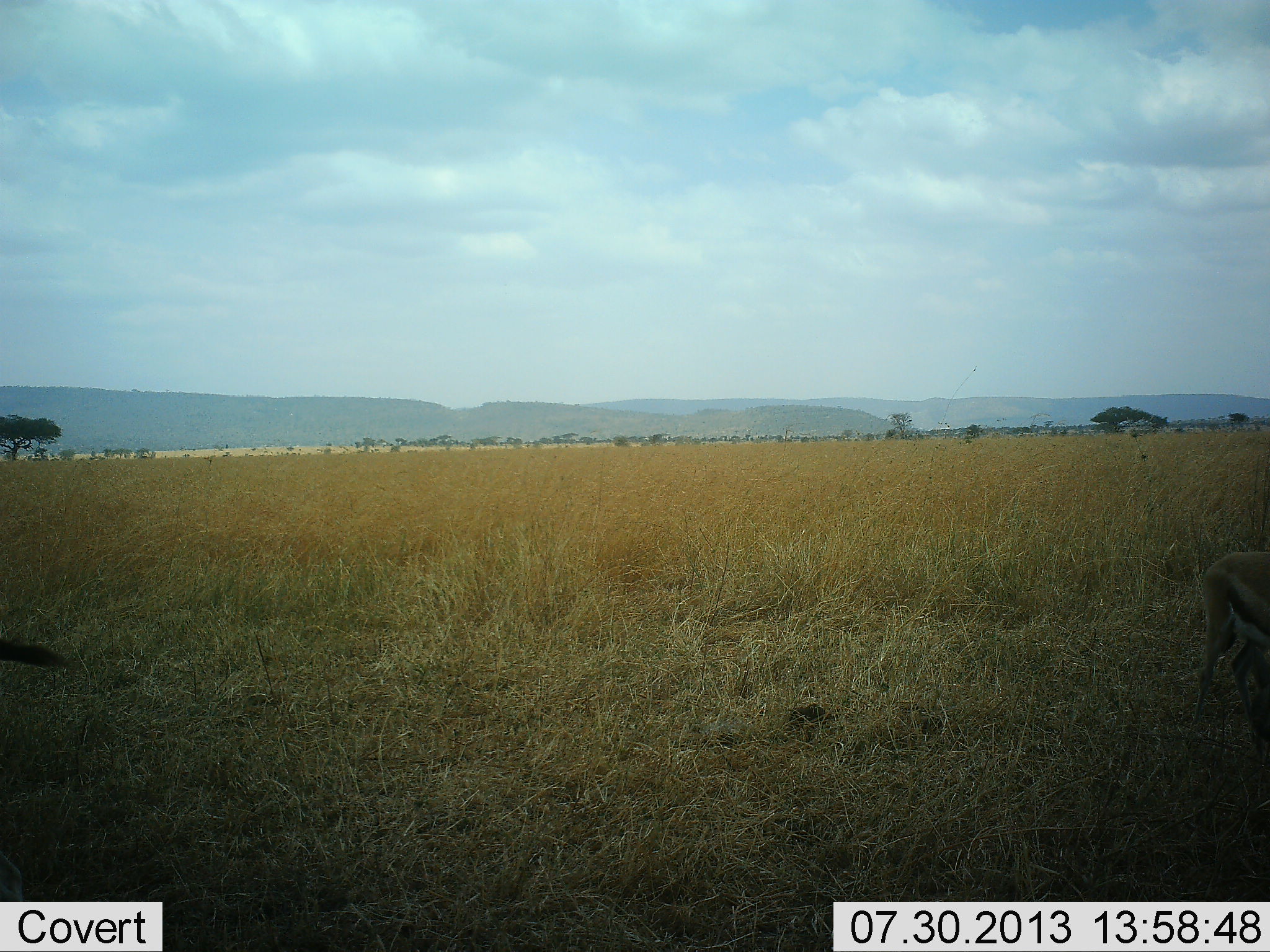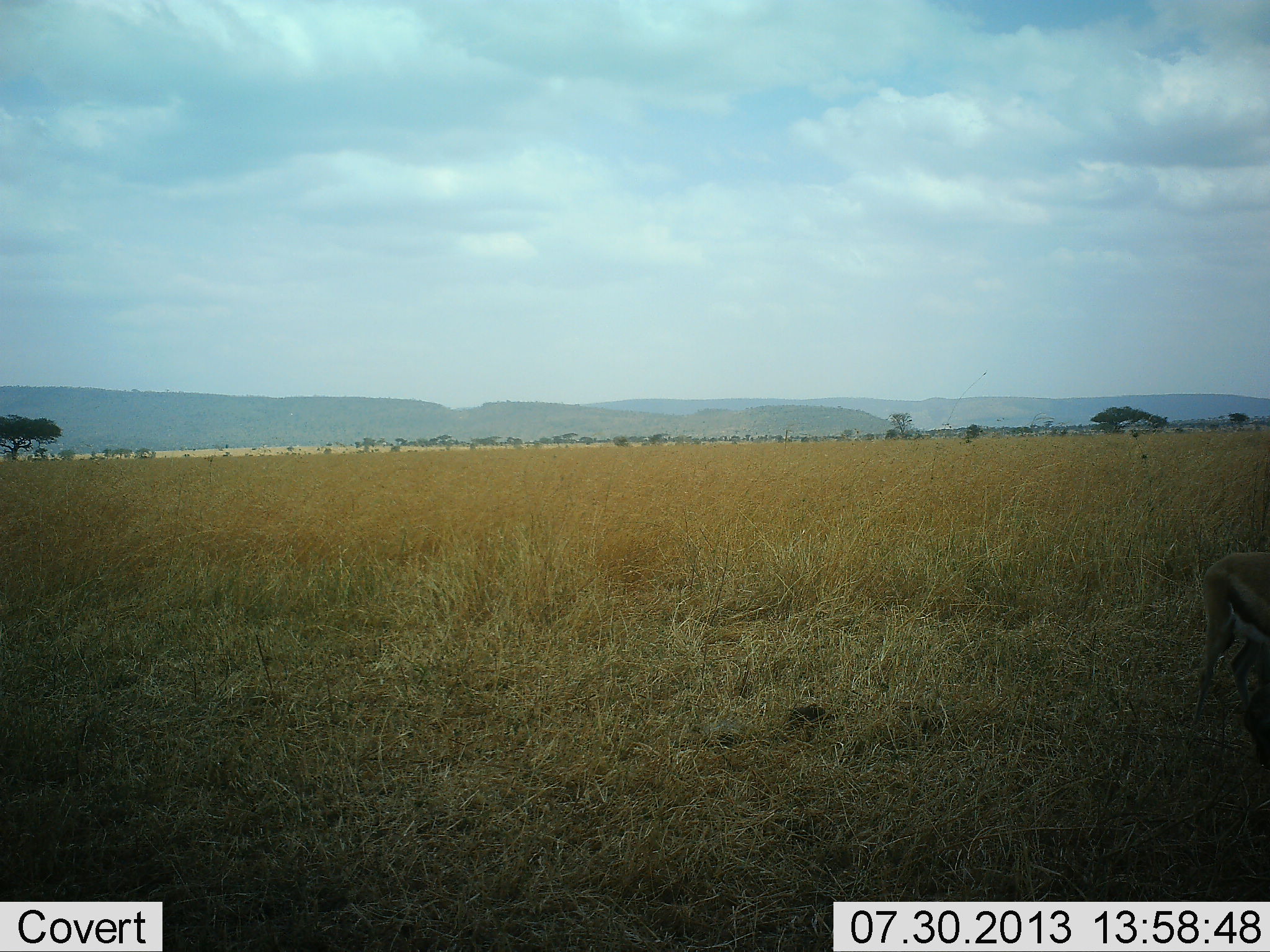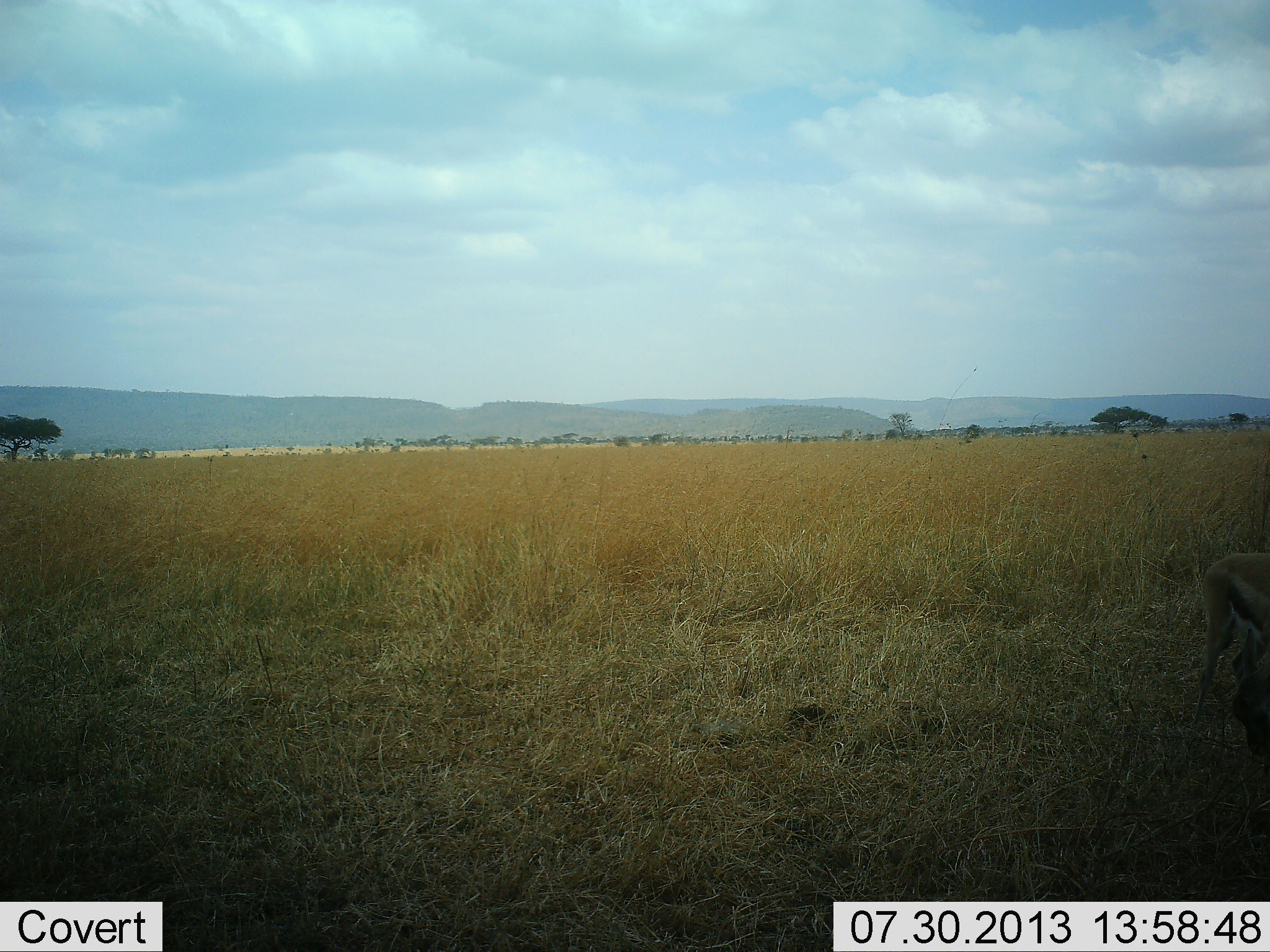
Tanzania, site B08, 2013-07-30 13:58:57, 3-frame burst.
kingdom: Animalia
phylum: Chordata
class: Mammalia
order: Artiodactyla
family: Bovidae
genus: Eudorcas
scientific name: Eudorcas thomsonii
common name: thomson's gazelle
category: gazellethomsons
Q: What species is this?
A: Gazellethomsons (thomson's gazelle) (Eudorcas thomsonii).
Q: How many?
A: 2.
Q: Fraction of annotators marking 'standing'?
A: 65%.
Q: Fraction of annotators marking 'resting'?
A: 0%.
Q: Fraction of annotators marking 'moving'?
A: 5%.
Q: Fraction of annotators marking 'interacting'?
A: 0%.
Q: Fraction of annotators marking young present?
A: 0%.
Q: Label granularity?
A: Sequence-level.